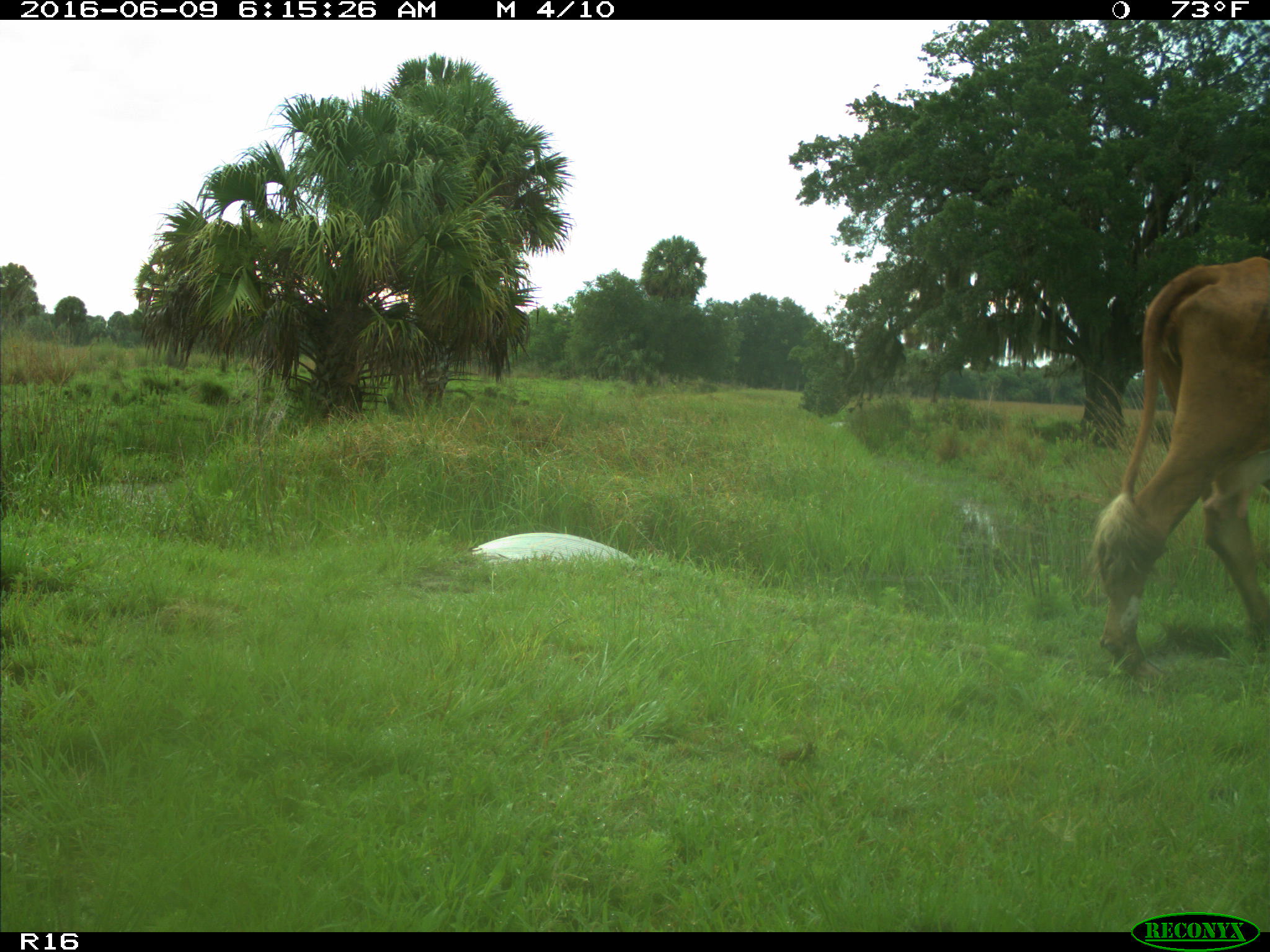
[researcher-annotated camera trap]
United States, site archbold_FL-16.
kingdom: Animalia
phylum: Chordata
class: Mammalia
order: Artiodactyla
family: Bovidae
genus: Bos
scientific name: Bos taurus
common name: domestic cow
Bos taurus (domestic cow).